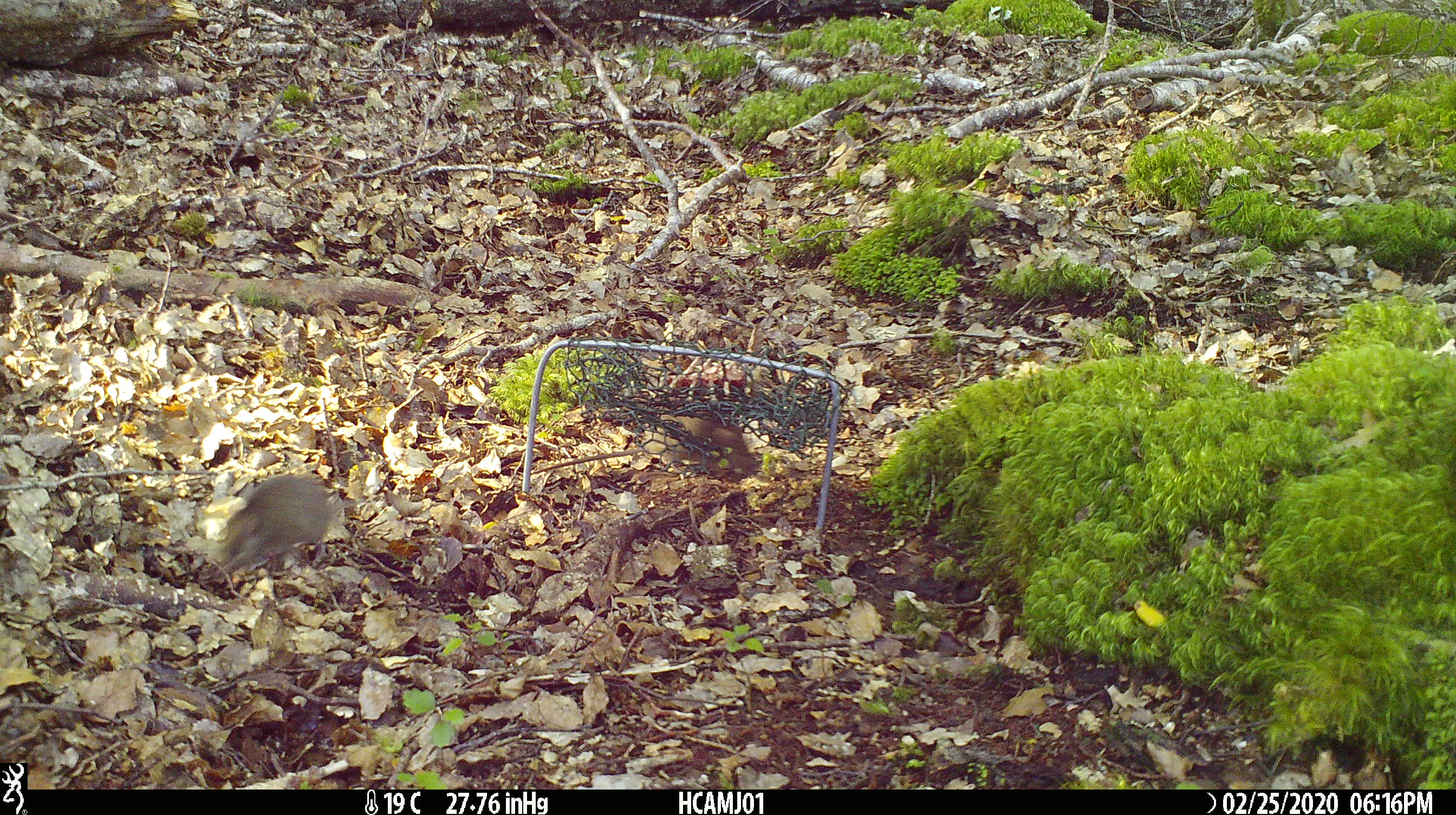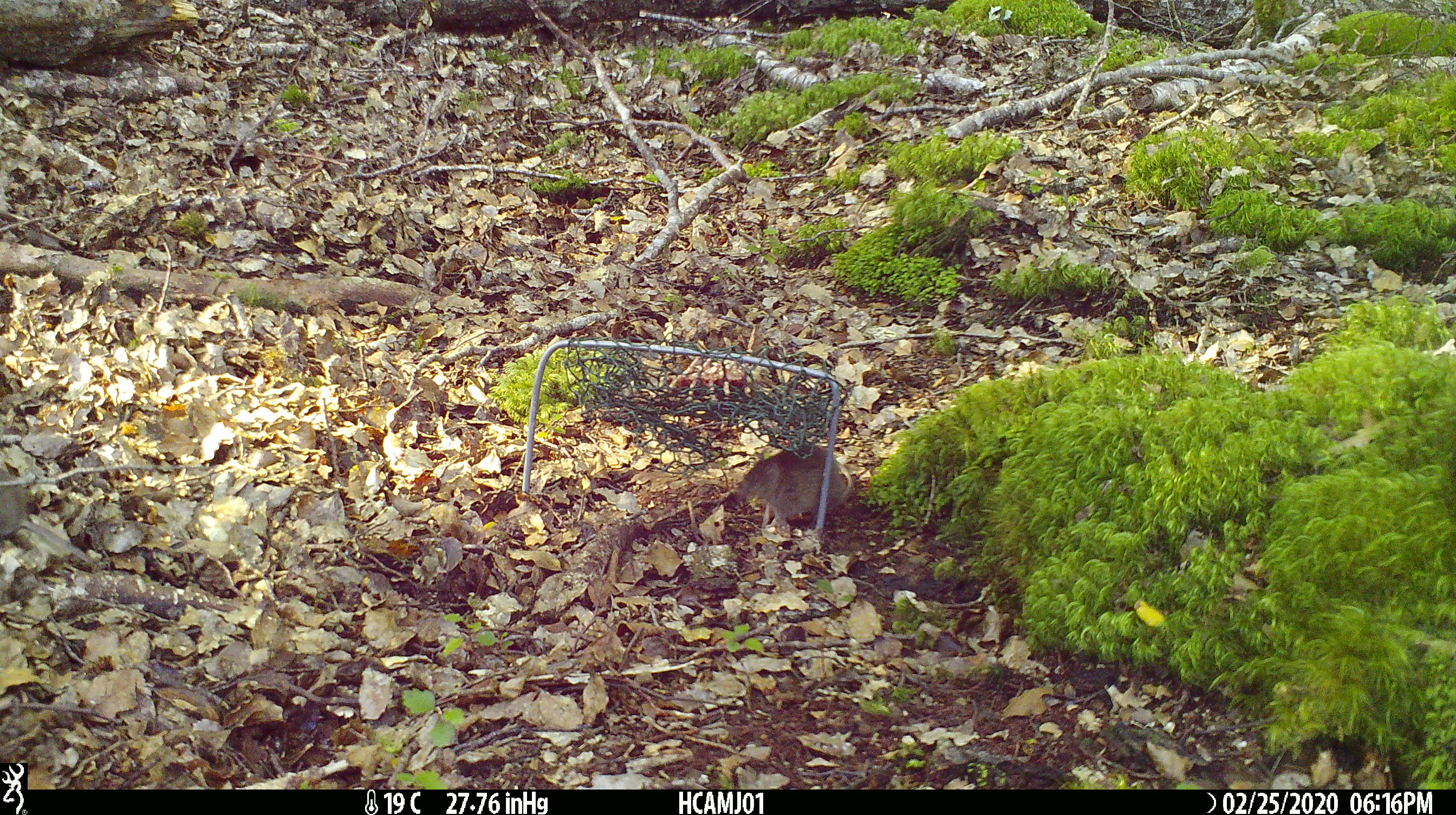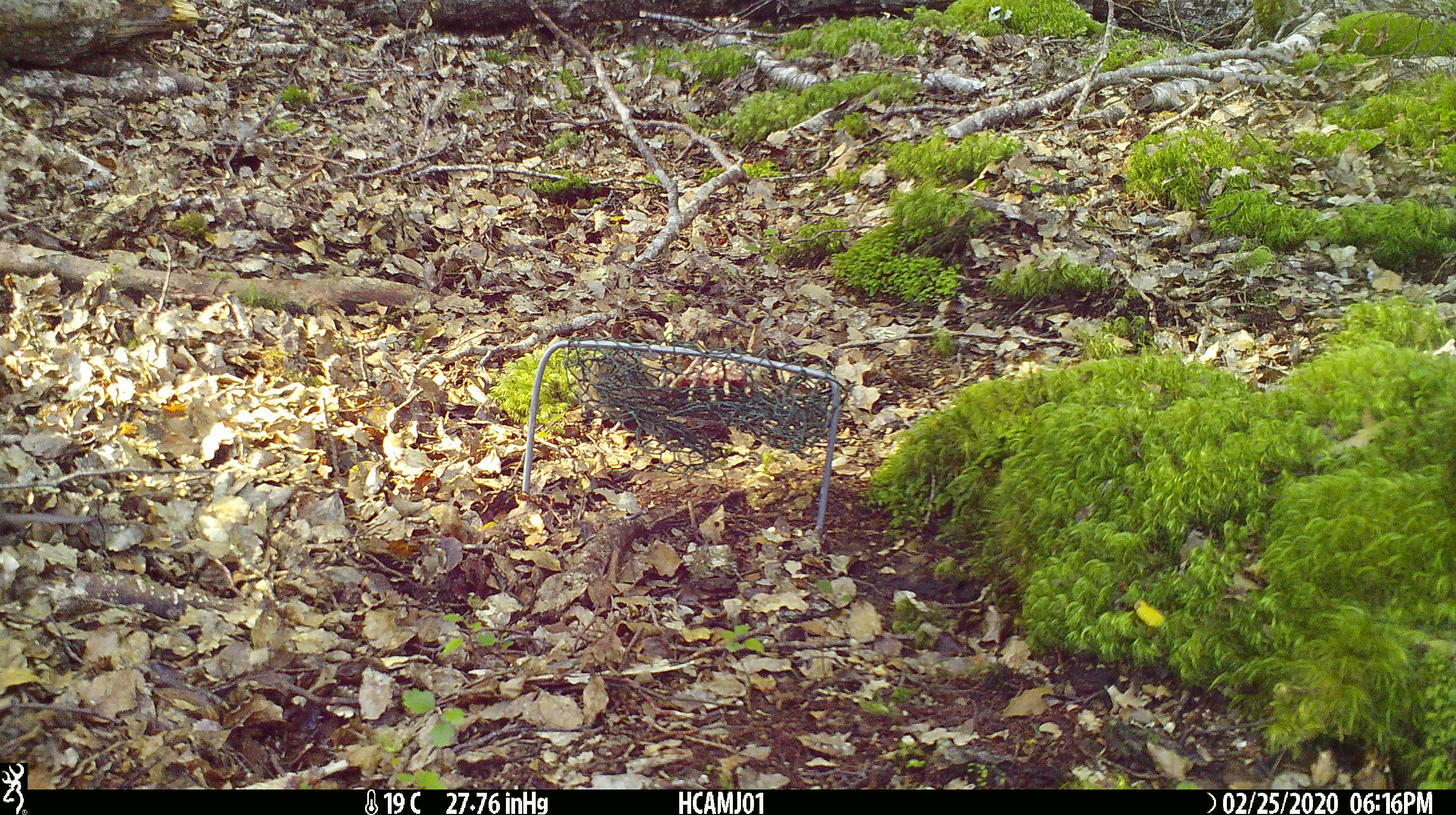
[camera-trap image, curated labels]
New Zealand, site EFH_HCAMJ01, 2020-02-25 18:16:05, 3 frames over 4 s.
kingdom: Animalia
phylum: Chordata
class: Mammalia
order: Rodentia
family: Muridae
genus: Mus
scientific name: Mus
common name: mouse